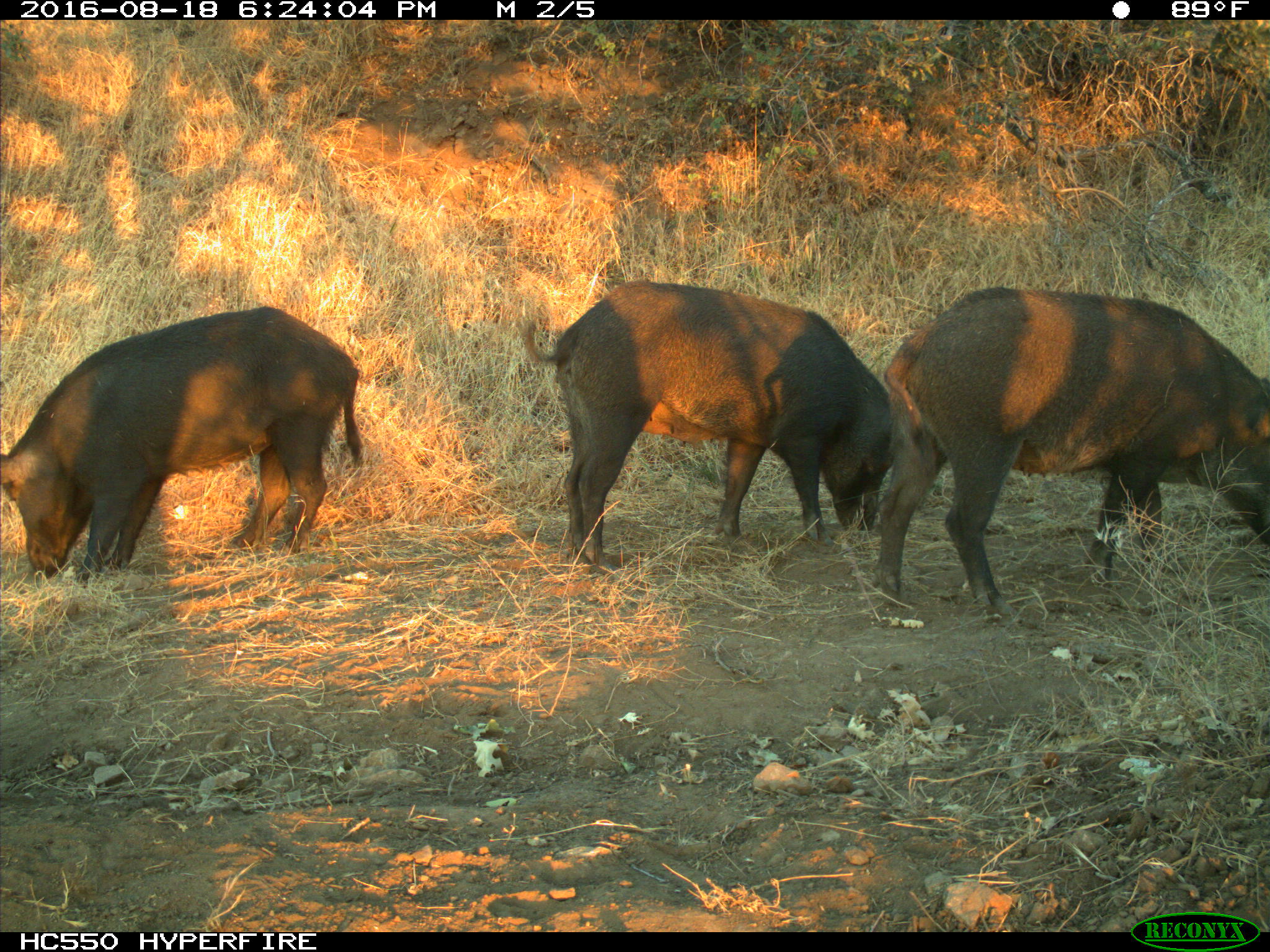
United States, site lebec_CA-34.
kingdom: Animalia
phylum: Chordata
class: Mammalia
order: Artiodactyla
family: Suidae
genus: Sus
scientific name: Sus scrofa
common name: wild boar